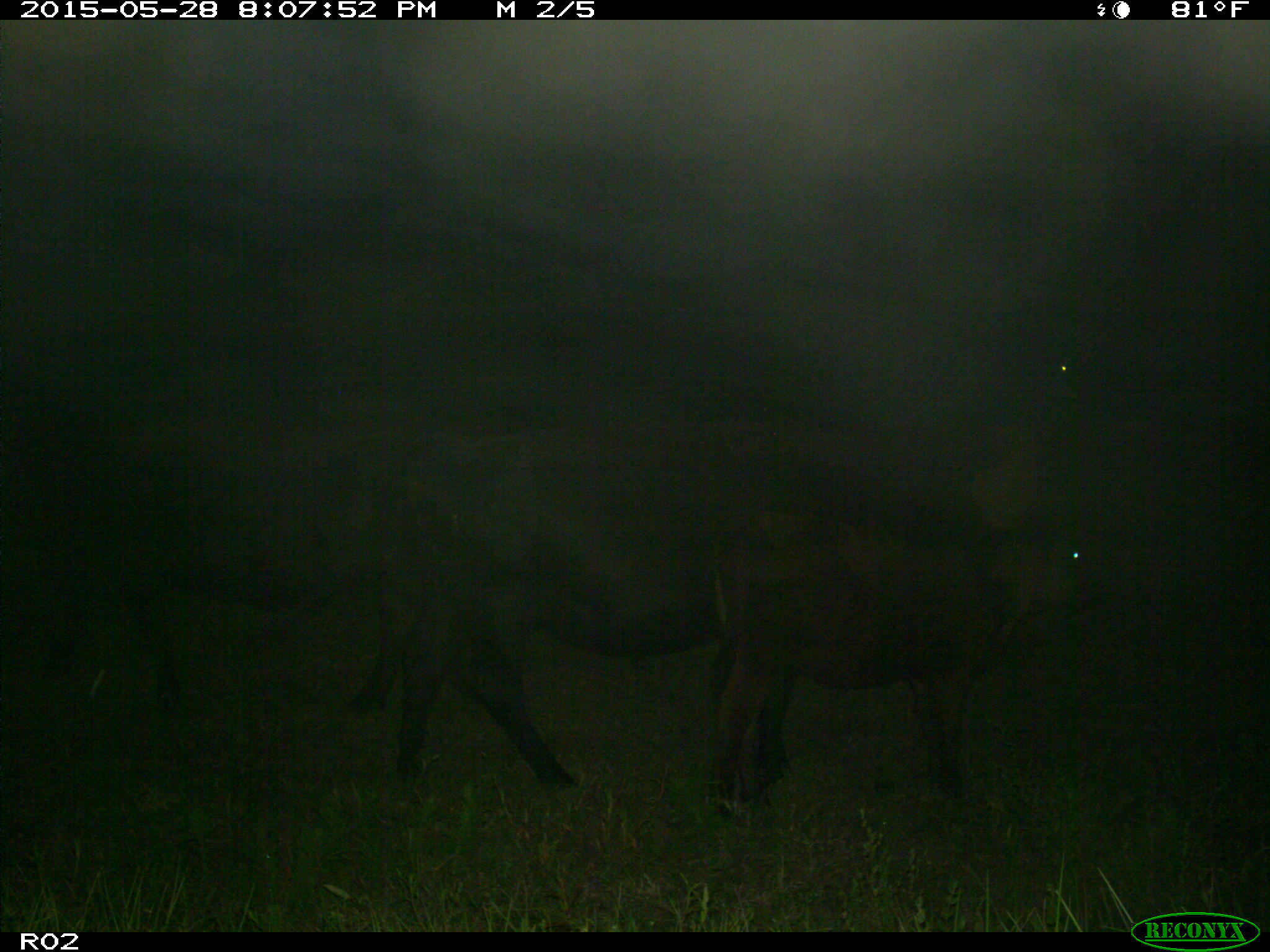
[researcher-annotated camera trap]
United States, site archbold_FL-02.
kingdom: Animalia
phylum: Chordata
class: Mammalia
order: Artiodactyla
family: Bovidae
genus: Bos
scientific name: Bos taurus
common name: domestic cow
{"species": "Bos taurus (domestic cow)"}